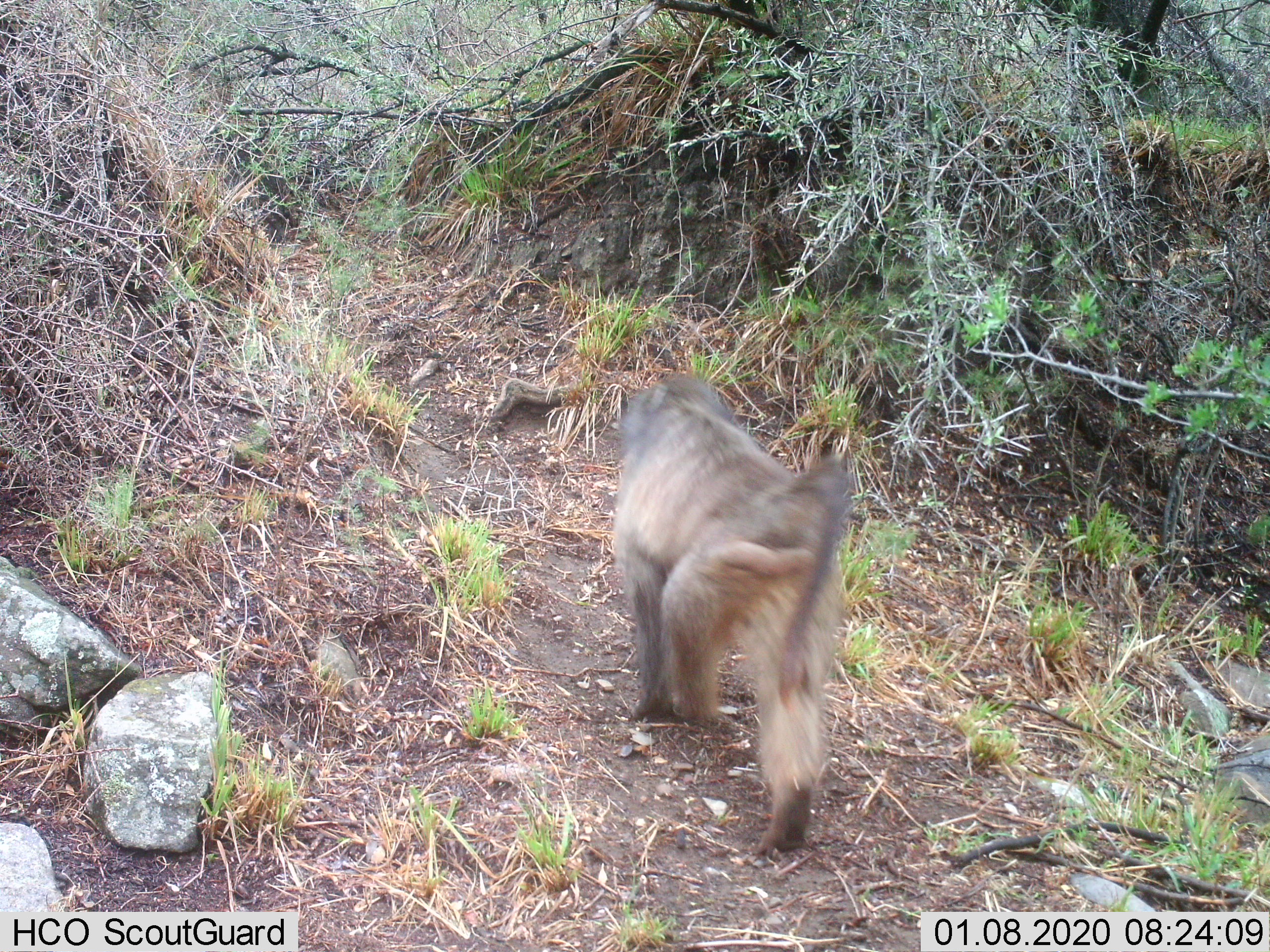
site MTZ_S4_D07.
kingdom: Animalia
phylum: Chordata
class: Mammalia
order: Primates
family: Cercopithecidae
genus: Papio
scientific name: Papio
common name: baboon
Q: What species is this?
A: Baboon (Papio).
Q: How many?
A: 1.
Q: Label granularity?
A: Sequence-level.